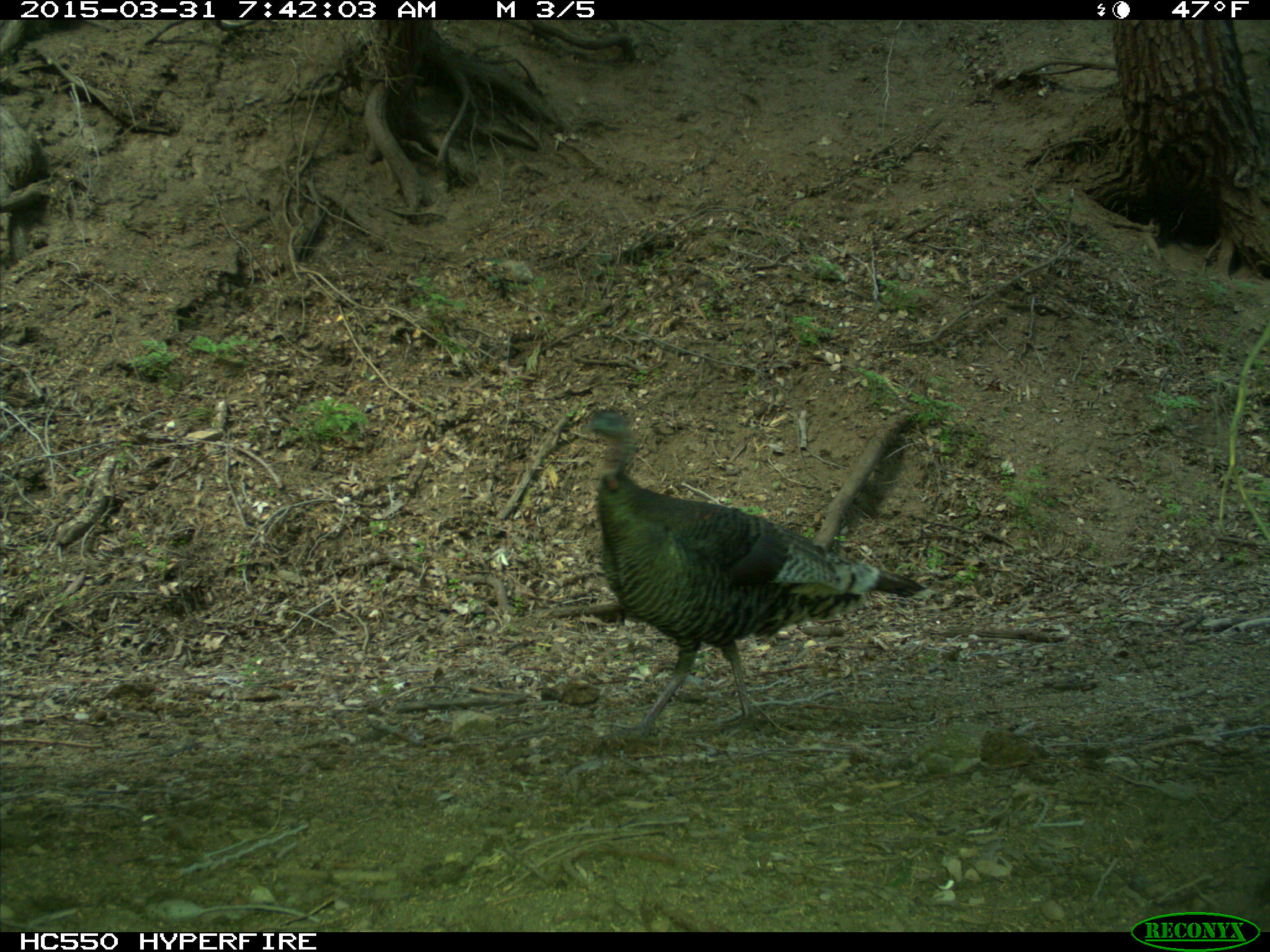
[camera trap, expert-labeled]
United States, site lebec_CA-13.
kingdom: Animalia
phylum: Chordata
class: Aves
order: Galliformes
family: Phasianidae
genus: Meleagris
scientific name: Meleagris gallopavo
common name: wild turkey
Meleagris gallopavo (wild turkey).